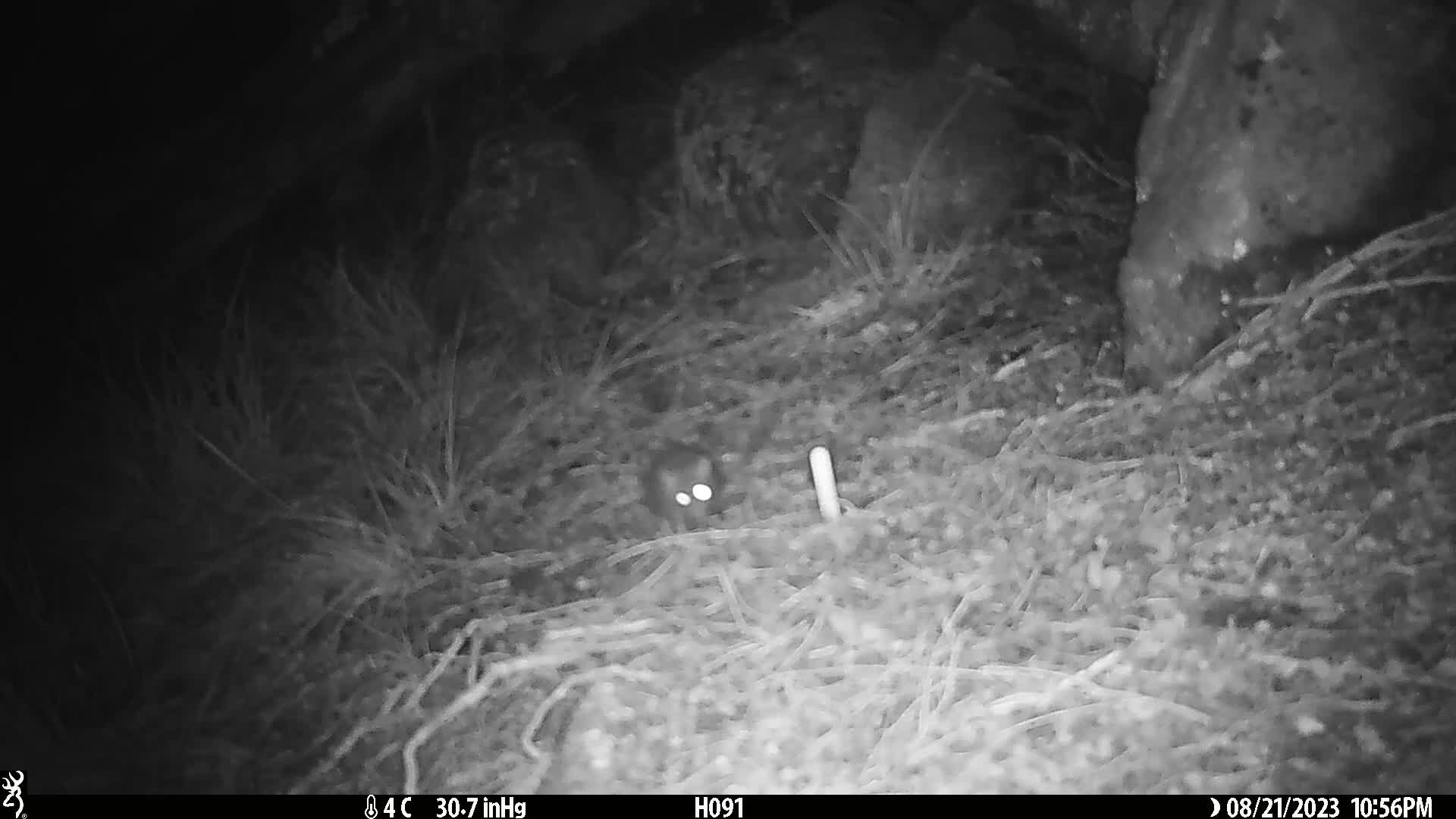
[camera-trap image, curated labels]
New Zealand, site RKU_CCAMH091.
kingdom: Animalia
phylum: Chordata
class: Mammalia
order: Rodentia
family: Muridae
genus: Rattus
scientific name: Rattus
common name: rat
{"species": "rat (Rattus)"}